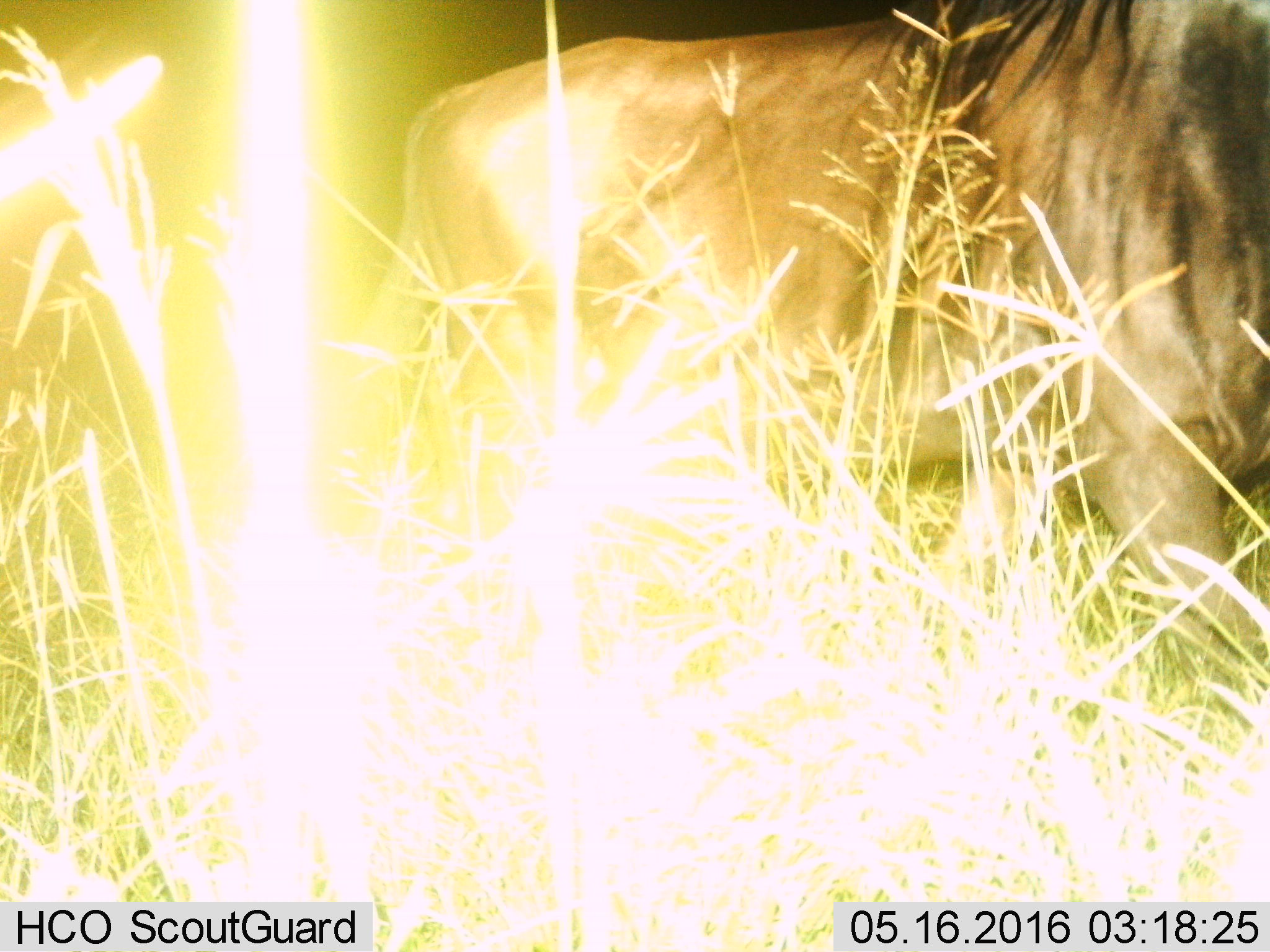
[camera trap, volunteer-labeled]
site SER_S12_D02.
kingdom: Animalia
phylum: Chordata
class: Mammalia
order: Artiodactyla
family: Bovidae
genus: Connochaetes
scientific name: Connochaetes taurinus taurinus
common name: blue wildebeest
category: wildebeestblue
Wildebeestblue (blue wildebeest) (Connochaetes taurinus taurinus), count 1. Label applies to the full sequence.